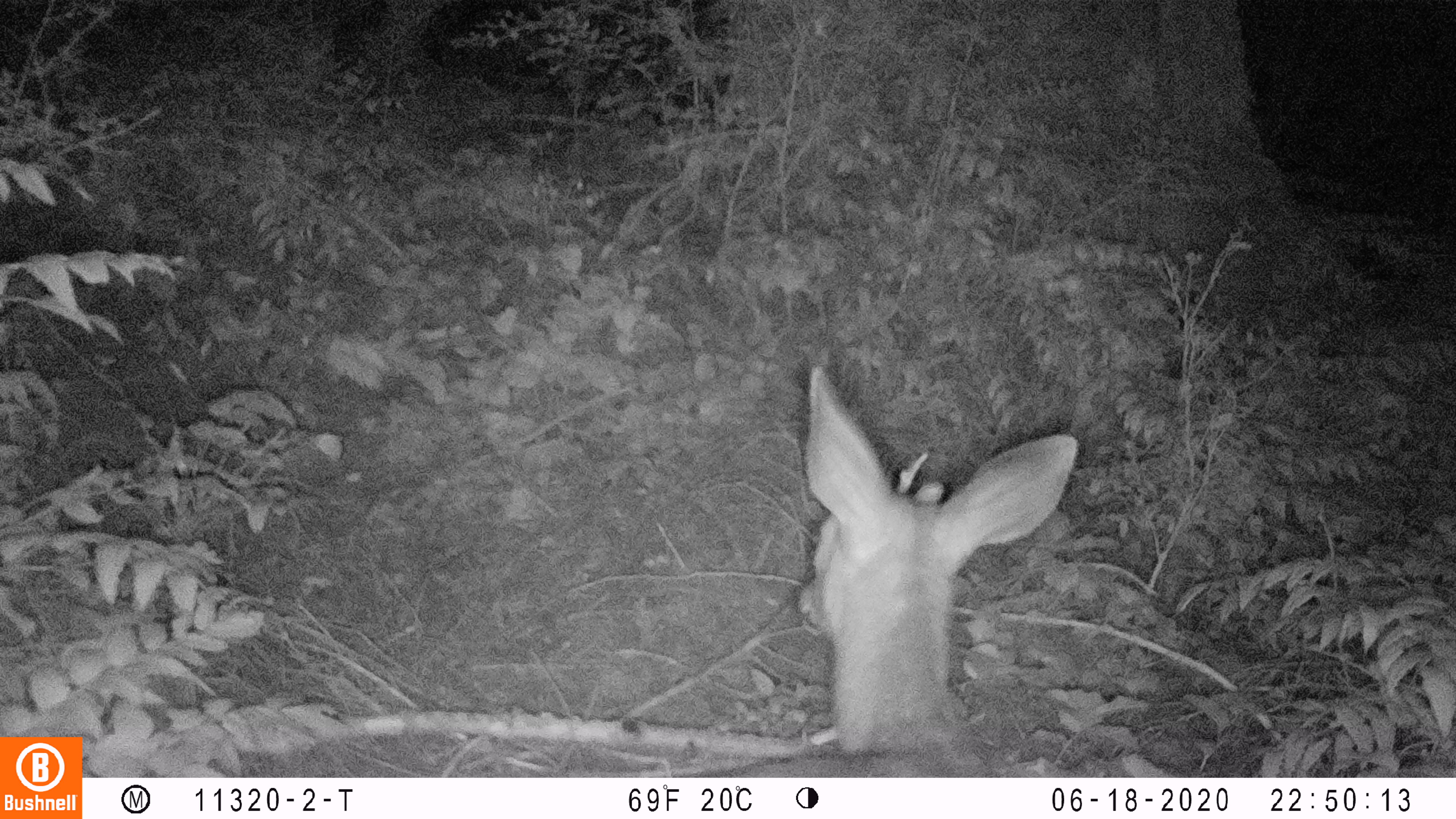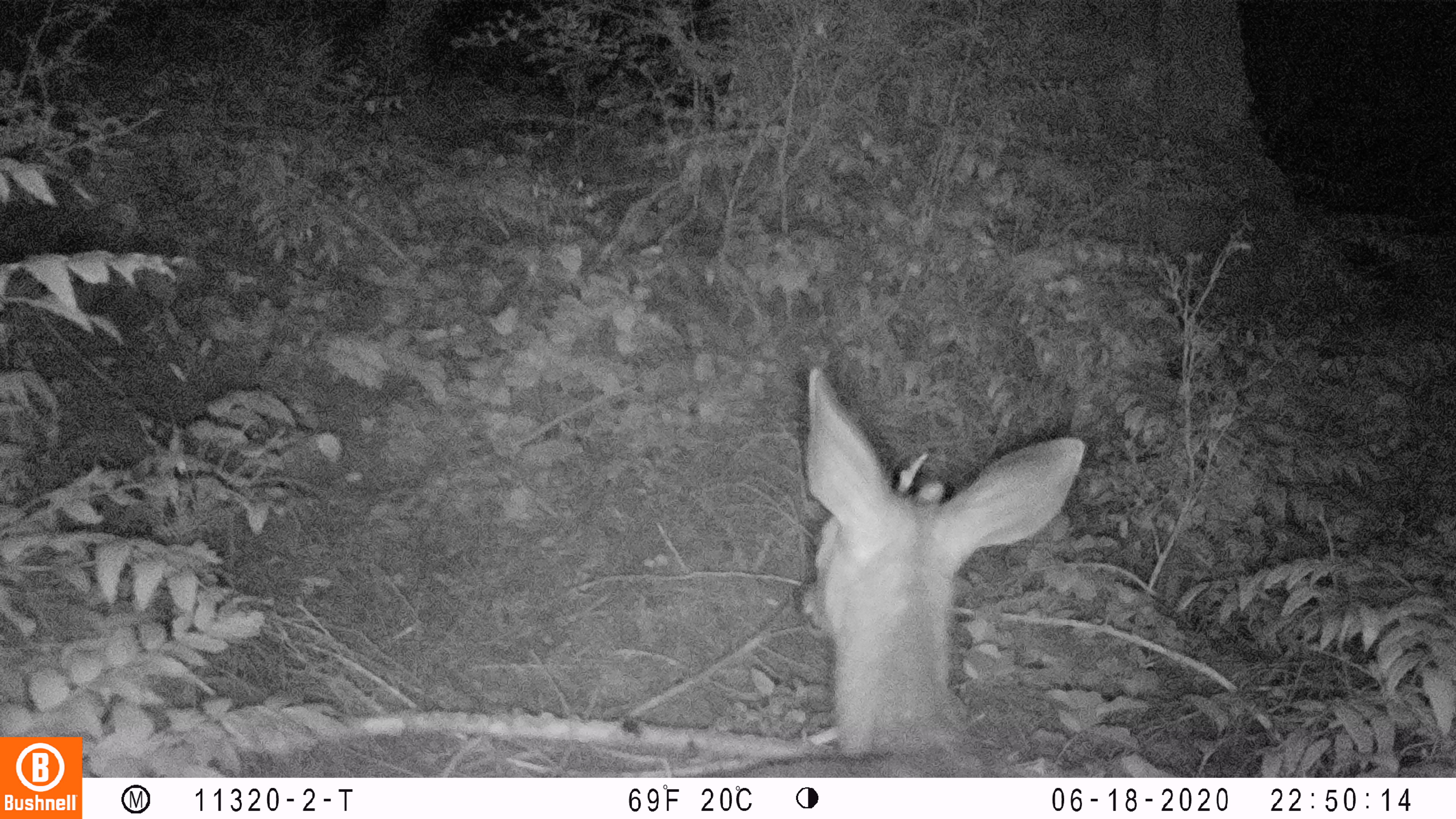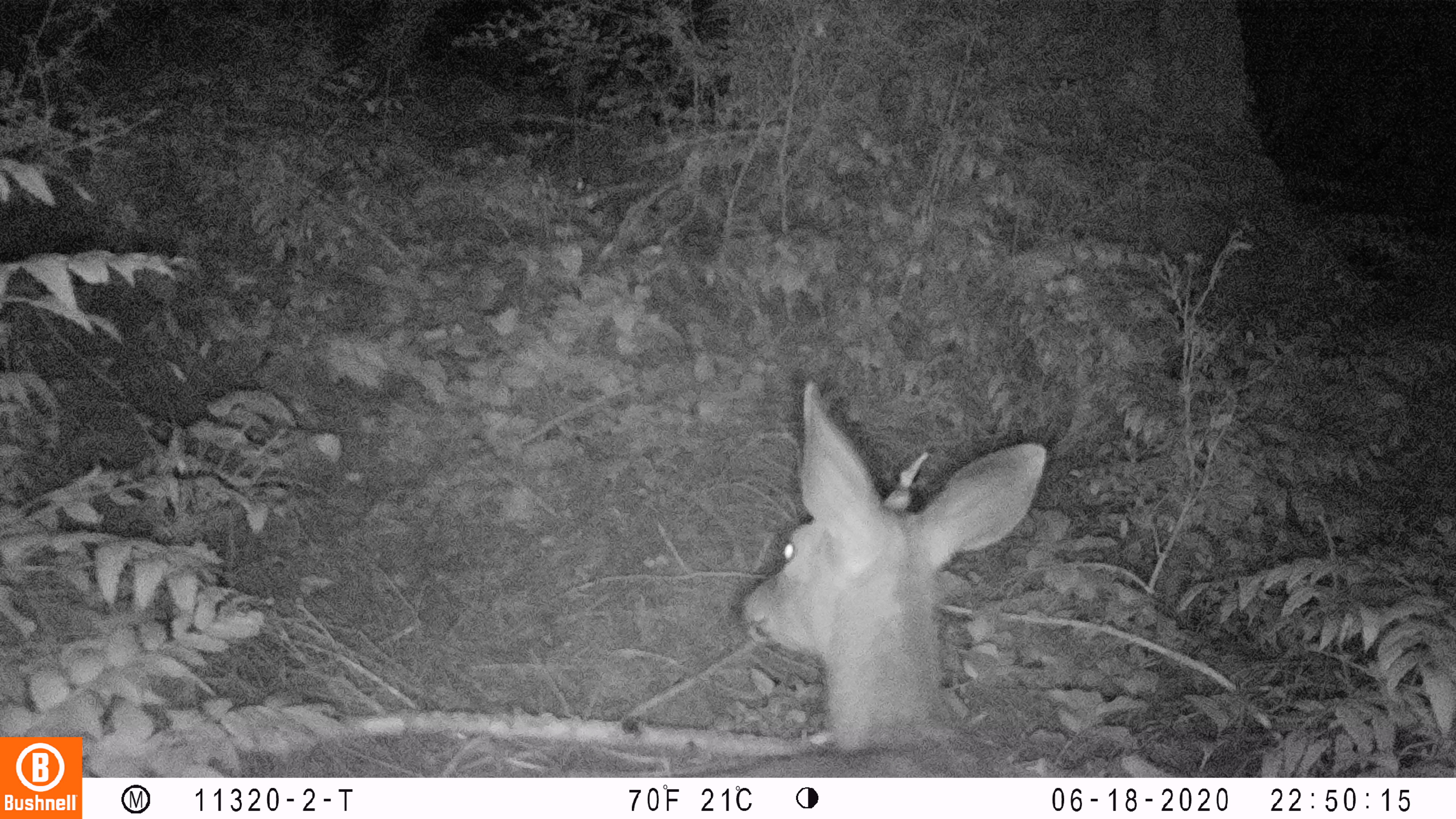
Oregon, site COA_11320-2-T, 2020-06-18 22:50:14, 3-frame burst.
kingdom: Animalia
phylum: Chordata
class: Mammalia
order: Artiodactyla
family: Cervidae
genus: Odocoileus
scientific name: Odocoileus hemionus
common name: black-tailed deer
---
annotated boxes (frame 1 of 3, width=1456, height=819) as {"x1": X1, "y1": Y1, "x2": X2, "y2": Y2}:
black-tailed deer: {"x1": 719, "y1": 359, "x2": 1089, "y2": 772}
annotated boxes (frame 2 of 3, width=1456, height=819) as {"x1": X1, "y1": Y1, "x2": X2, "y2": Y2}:
black-tailed deer: {"x1": 723, "y1": 365, "x2": 1092, "y2": 774}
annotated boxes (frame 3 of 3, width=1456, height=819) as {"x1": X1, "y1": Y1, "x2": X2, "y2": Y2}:
black-tailed deer: {"x1": 708, "y1": 376, "x2": 1051, "y2": 772}